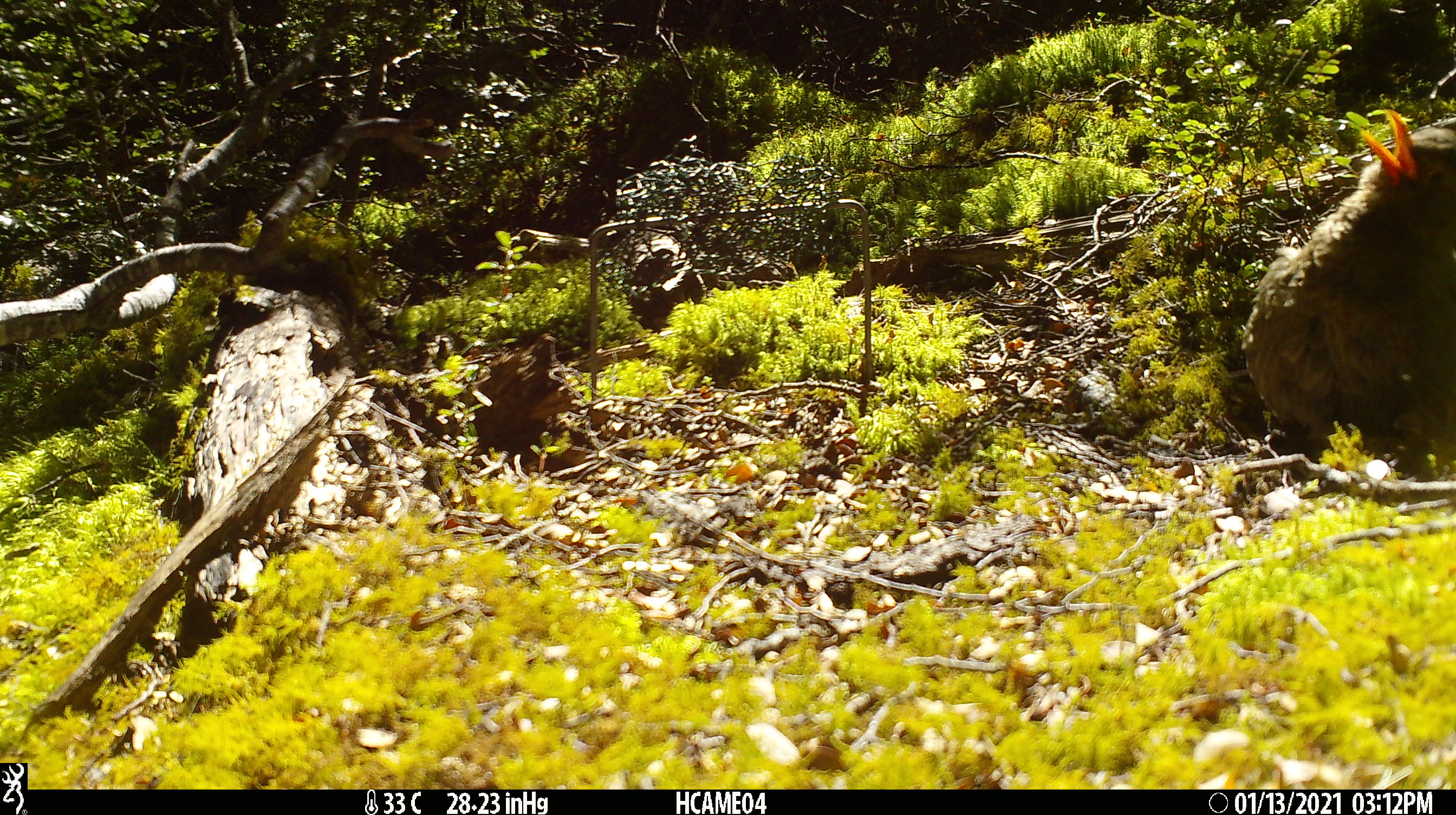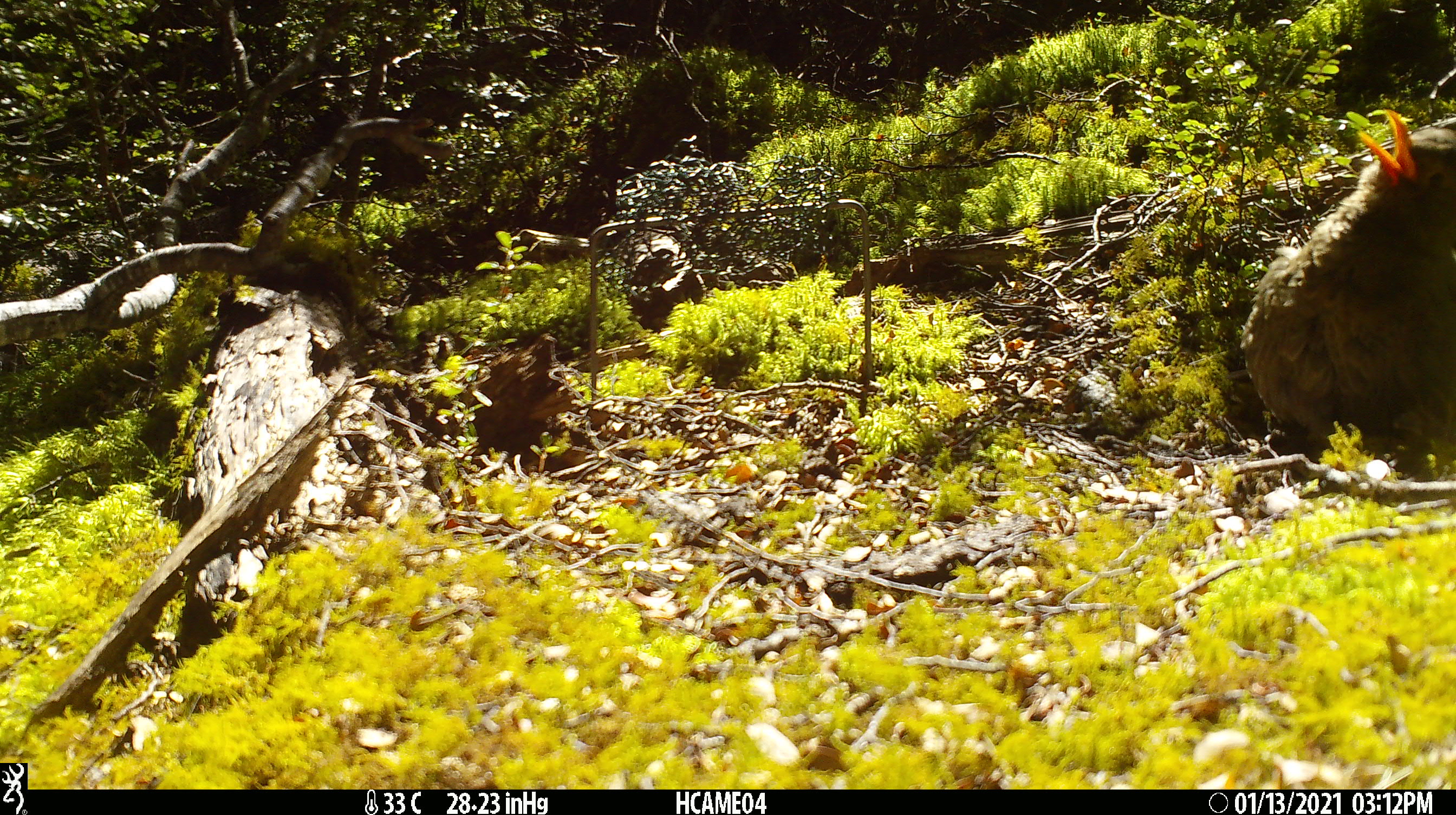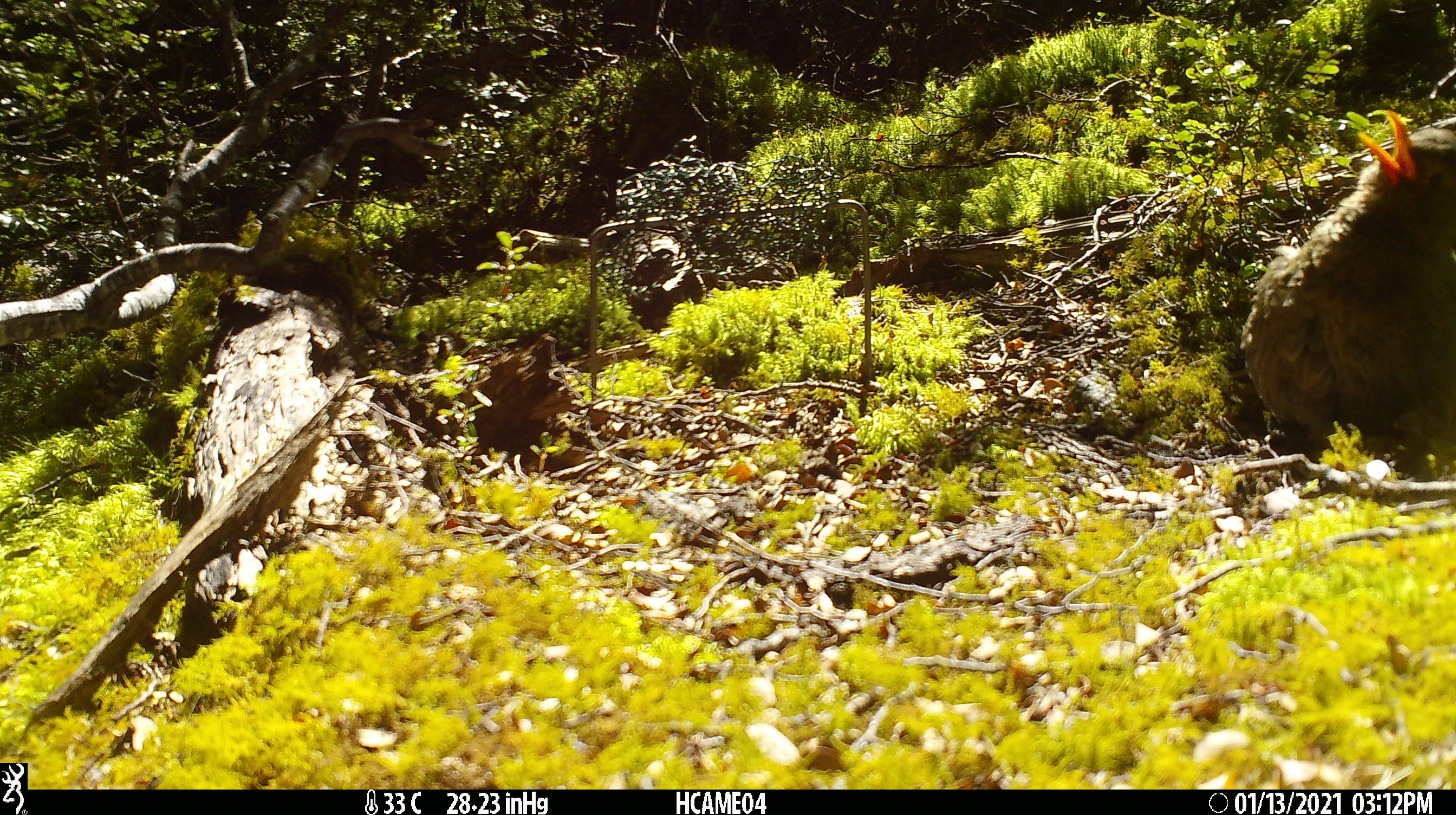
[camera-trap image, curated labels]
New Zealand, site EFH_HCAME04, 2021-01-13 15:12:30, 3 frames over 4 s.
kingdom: Animalia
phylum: Chordata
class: Aves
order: Passeriformes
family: Turdidae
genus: Turdus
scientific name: Turdus merula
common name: eurasian blackbird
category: blackbird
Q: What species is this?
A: Blackbird (eurasian blackbird) (Turdus merula).